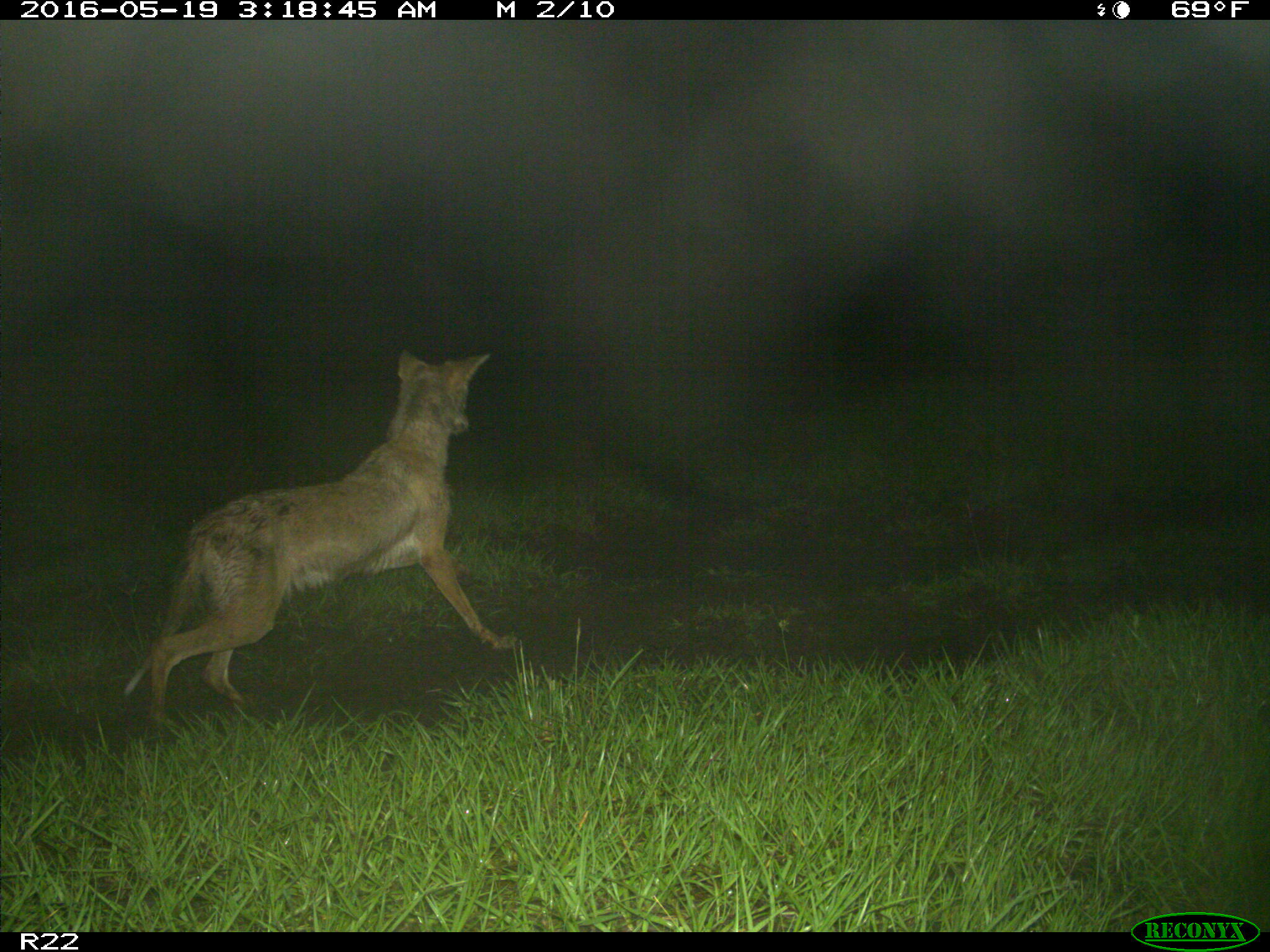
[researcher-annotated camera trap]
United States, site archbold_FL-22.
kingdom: Animalia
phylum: Chordata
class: Mammalia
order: Carnivora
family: Canidae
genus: Canis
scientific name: Canis latrans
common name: coyote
Canis latrans (coyote).